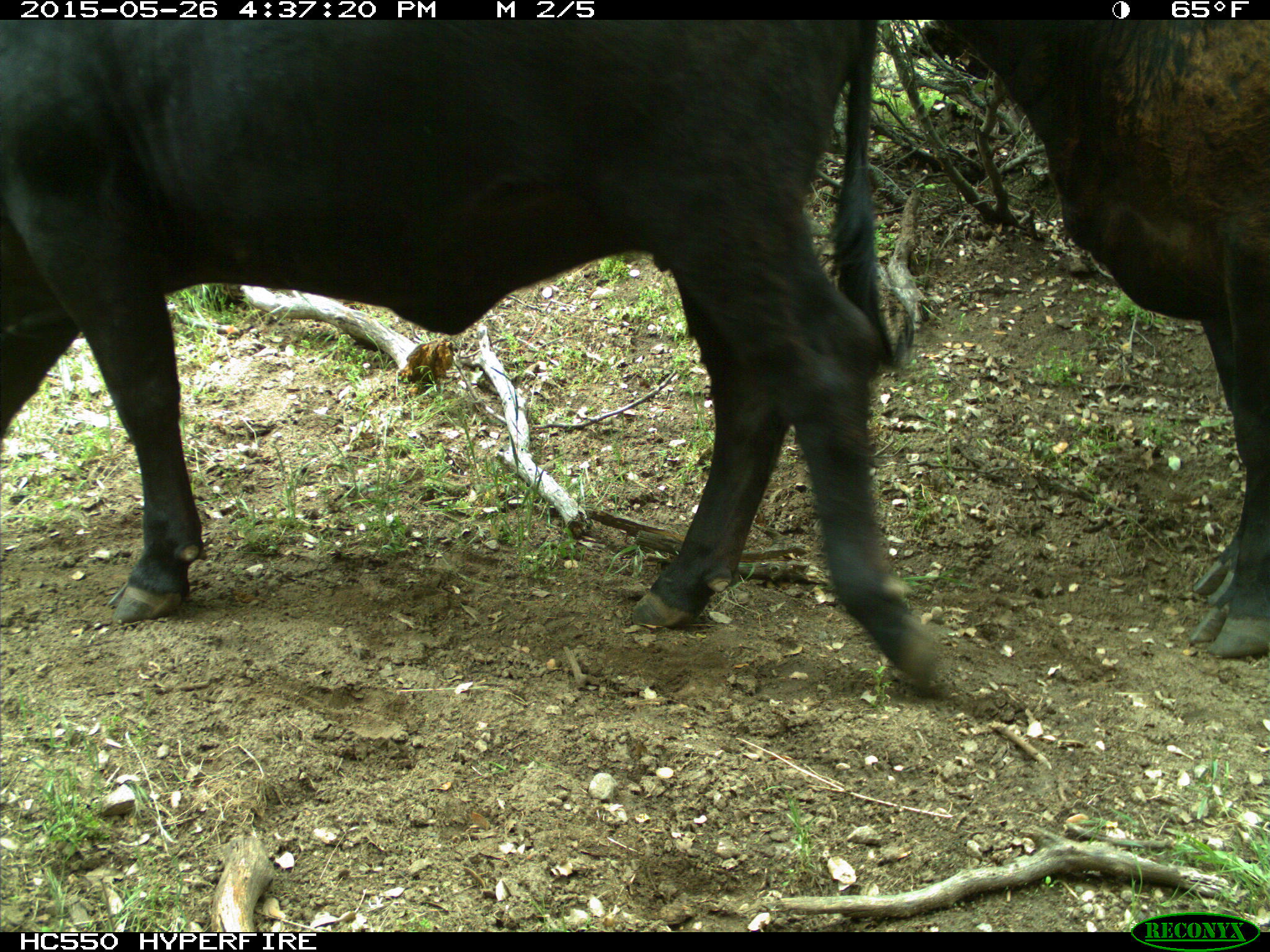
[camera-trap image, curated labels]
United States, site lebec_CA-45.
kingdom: Animalia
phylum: Chordata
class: Mammalia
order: Artiodactyla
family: Bovidae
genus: Bos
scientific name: Bos taurus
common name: domestic cow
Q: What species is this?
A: Bos taurus (domestic cow).